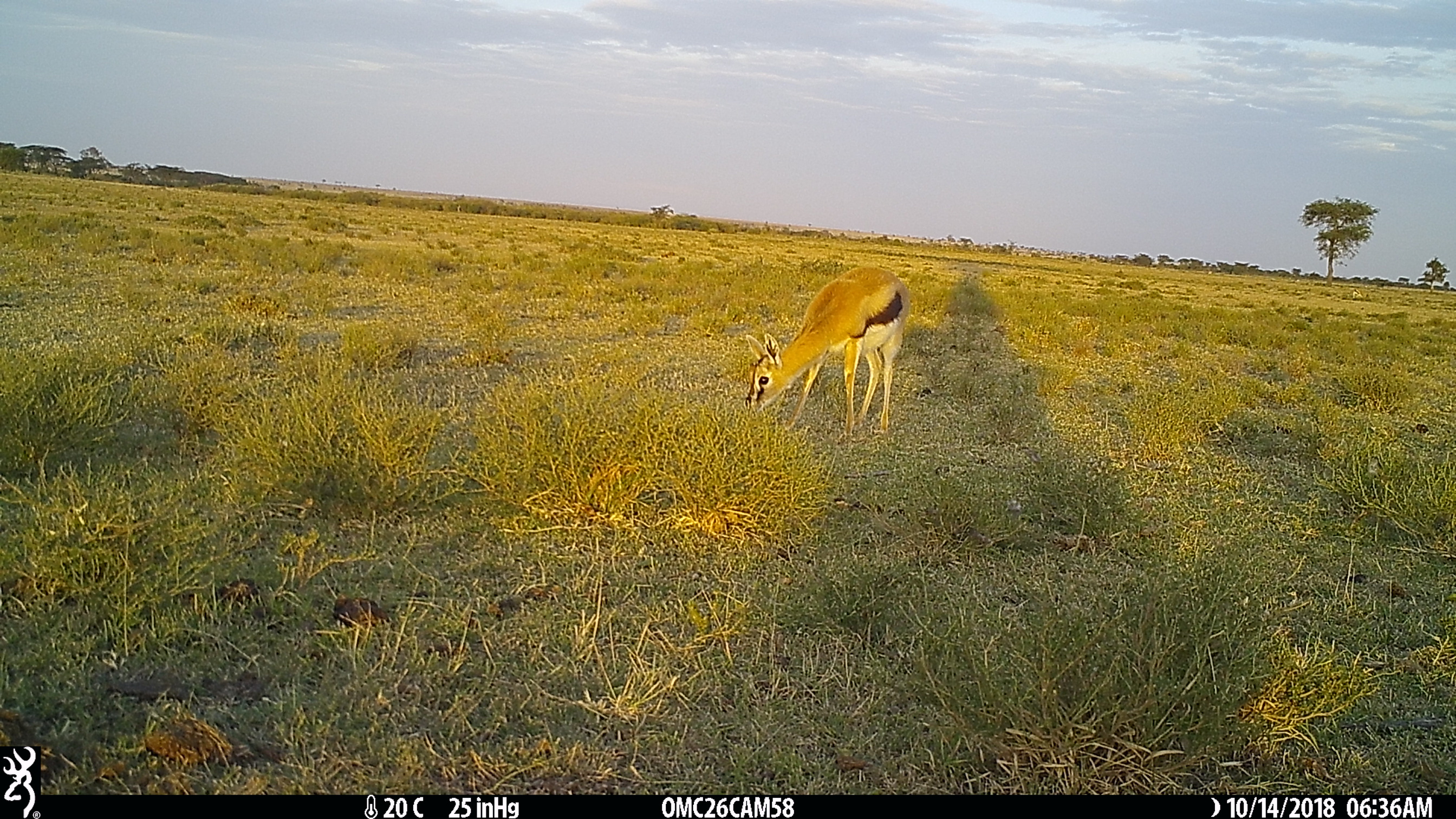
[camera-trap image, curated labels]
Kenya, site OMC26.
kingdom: Animalia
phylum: Chordata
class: Mammalia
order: Artiodactyla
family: Bovidae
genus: Eudorcas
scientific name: Eudorcas thomsonii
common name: thomon's gazelle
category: gazelle thomsons